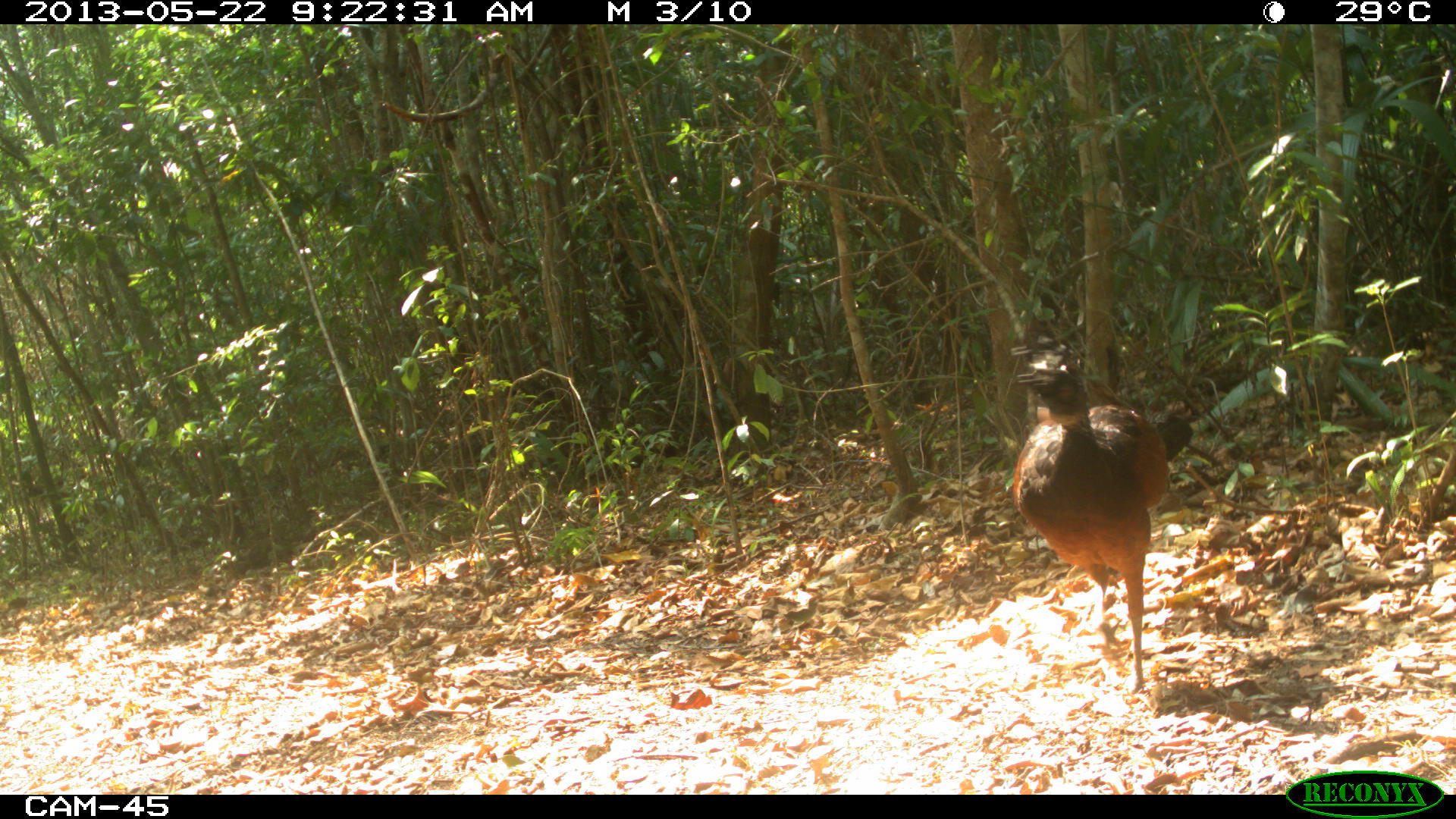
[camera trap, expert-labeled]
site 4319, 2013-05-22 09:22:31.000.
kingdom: Animalia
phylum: Chordata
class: Aves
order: Galliformes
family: Cracidae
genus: Crax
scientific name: Crax rubra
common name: great curassow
Crax rubra (great curassow), count 1, sex female.